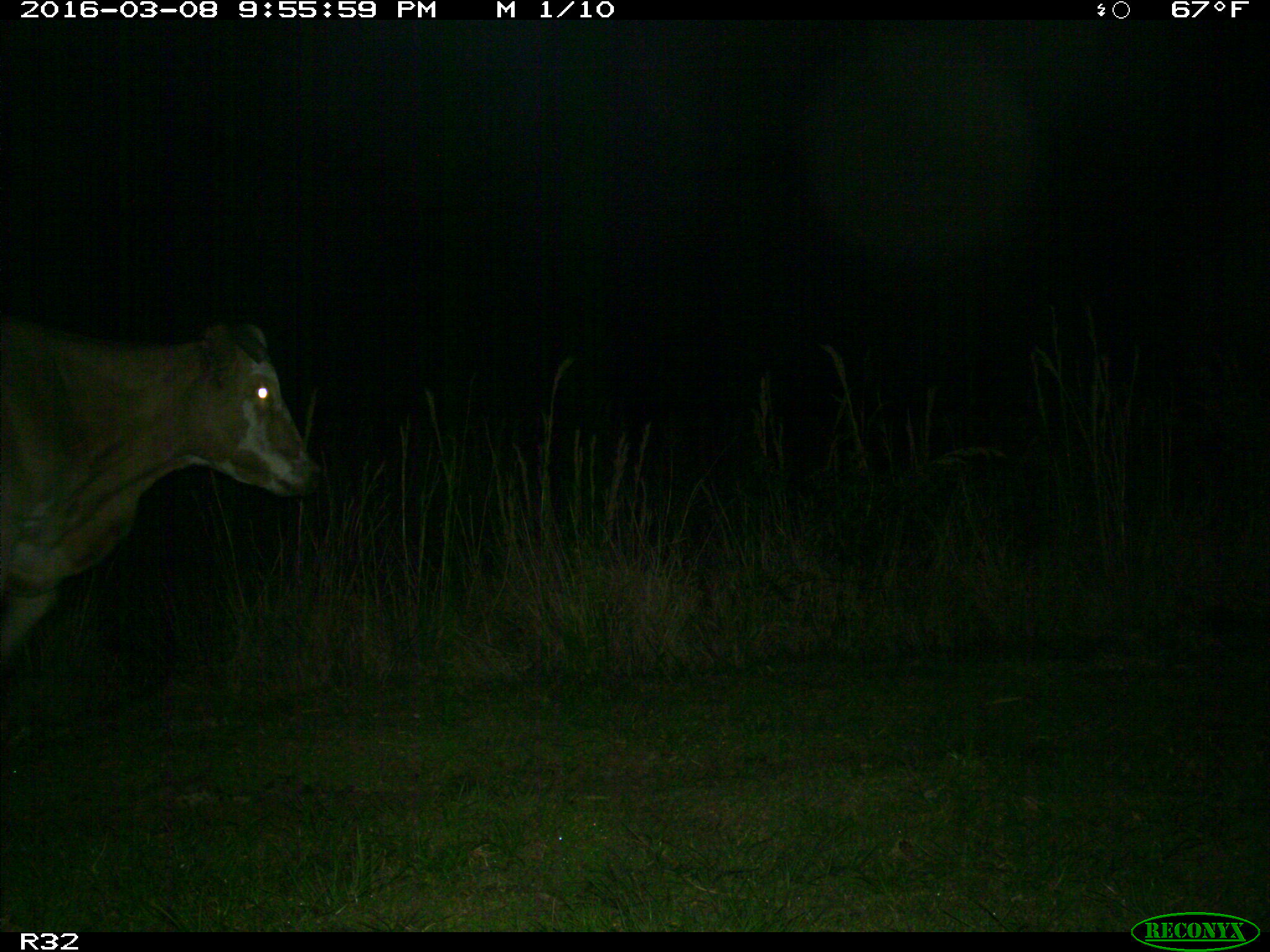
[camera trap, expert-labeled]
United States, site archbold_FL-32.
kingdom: Animalia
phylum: Chordata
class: Mammalia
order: Artiodactyla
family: Bovidae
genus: Bos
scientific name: Bos taurus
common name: domestic cow